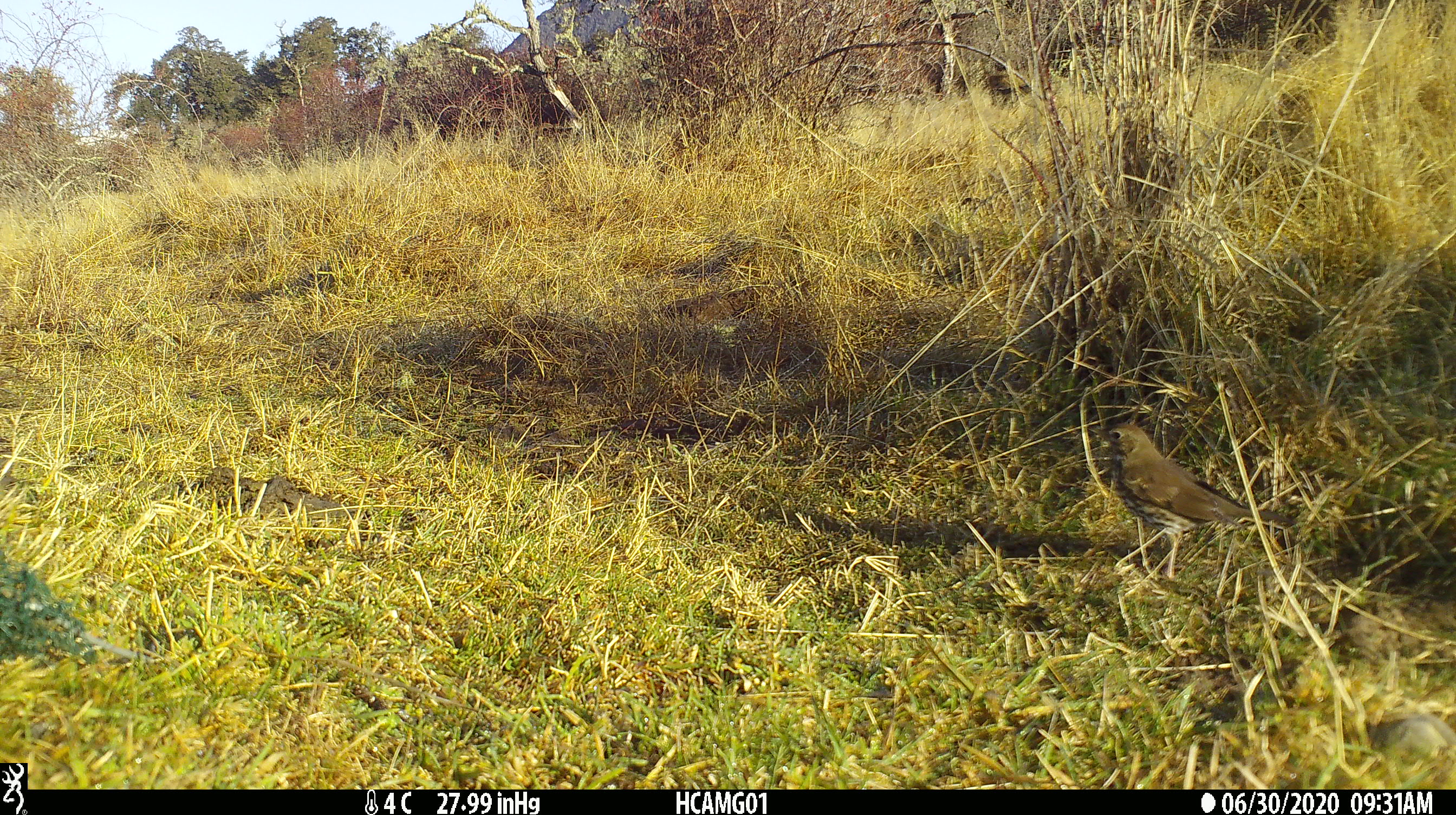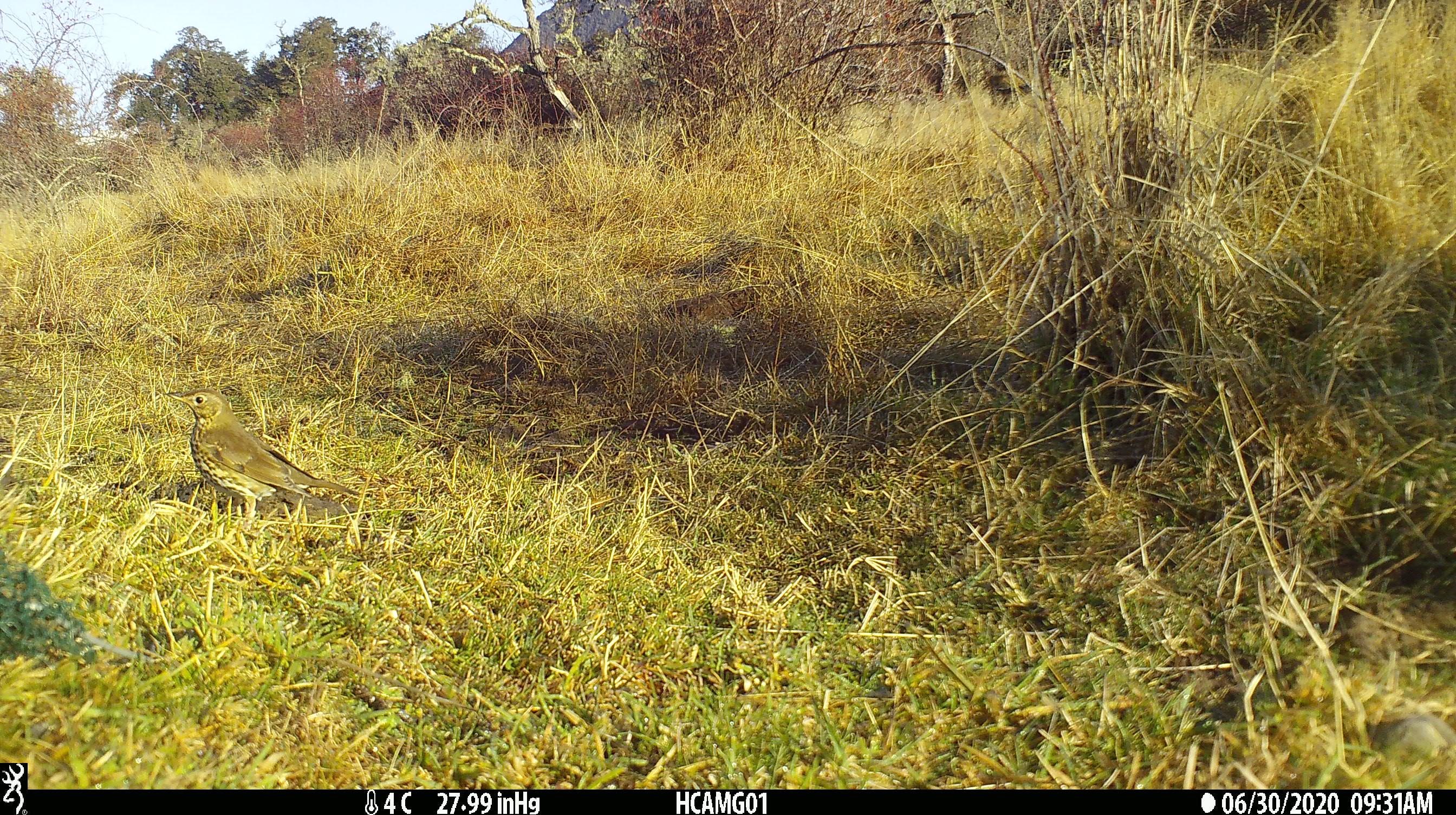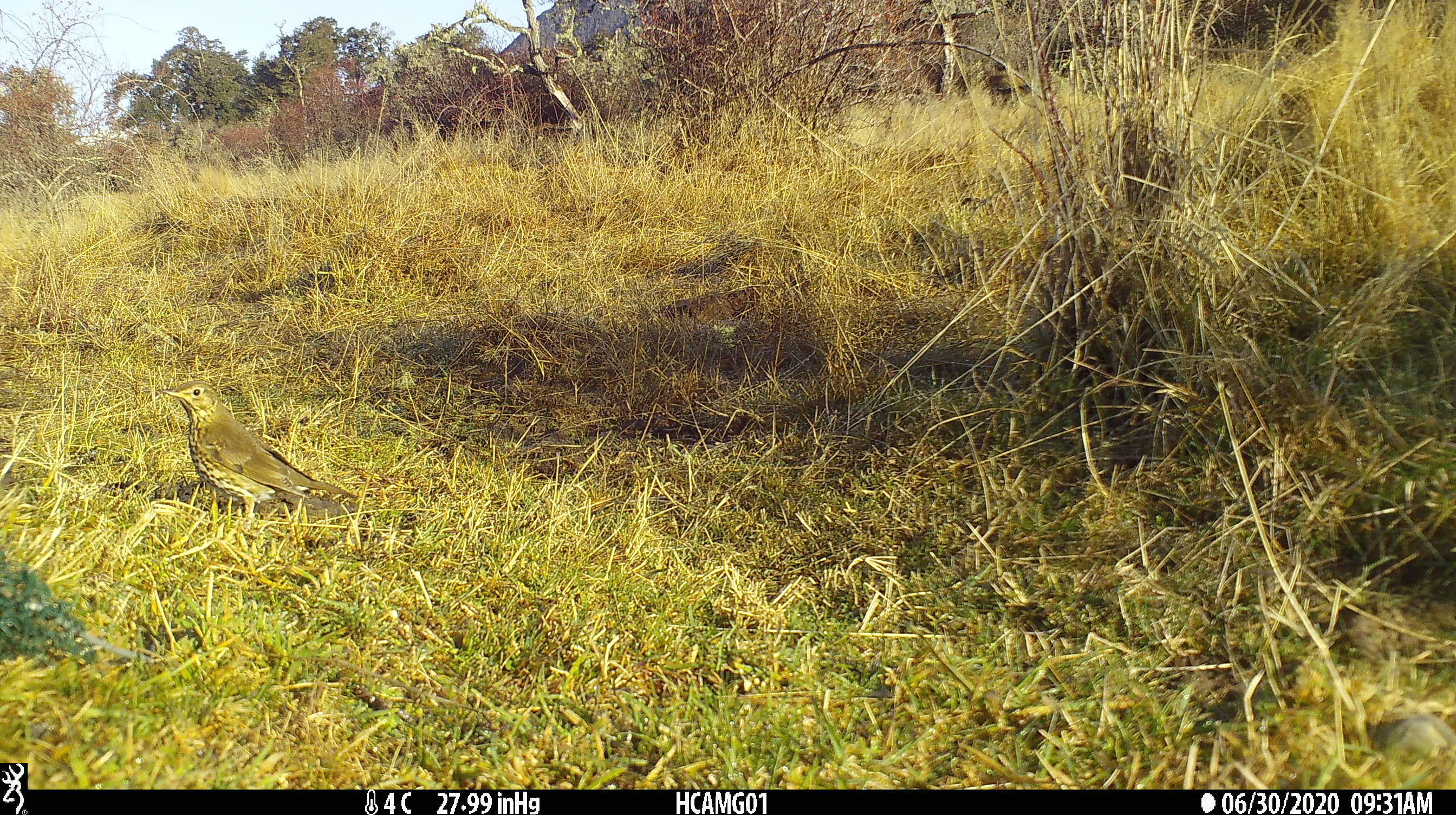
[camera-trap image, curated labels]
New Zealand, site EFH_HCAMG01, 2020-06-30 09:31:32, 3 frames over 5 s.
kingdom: Animalia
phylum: Chordata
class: Aves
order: Passeriformes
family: Turdidae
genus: Turdus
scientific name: Turdus philomelos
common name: song thrush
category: thrush